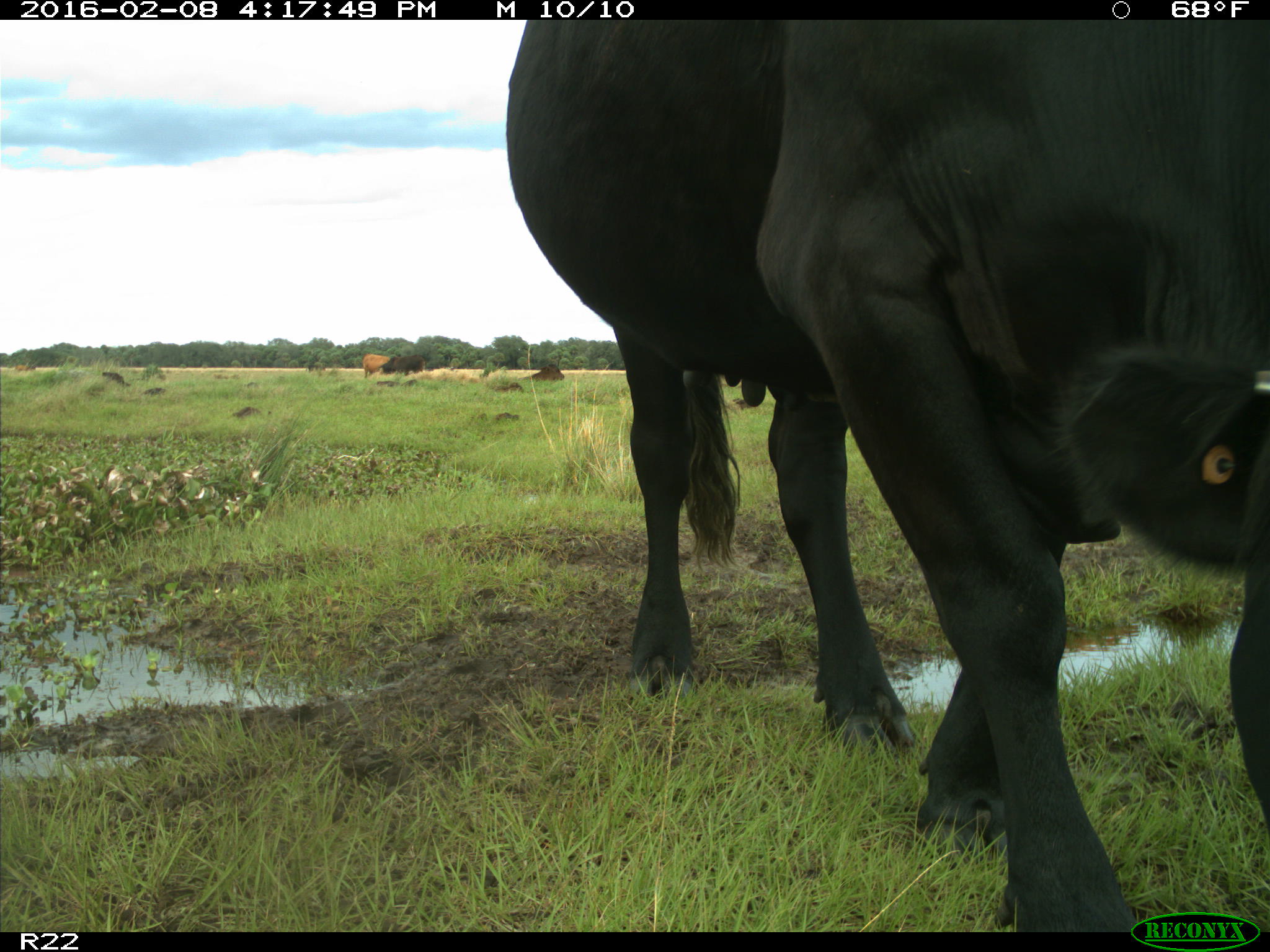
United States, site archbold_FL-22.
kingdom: Animalia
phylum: Chordata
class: Mammalia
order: Artiodactyla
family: Bovidae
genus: Bos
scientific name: Bos taurus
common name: domestic cow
Bos taurus (domestic cow).